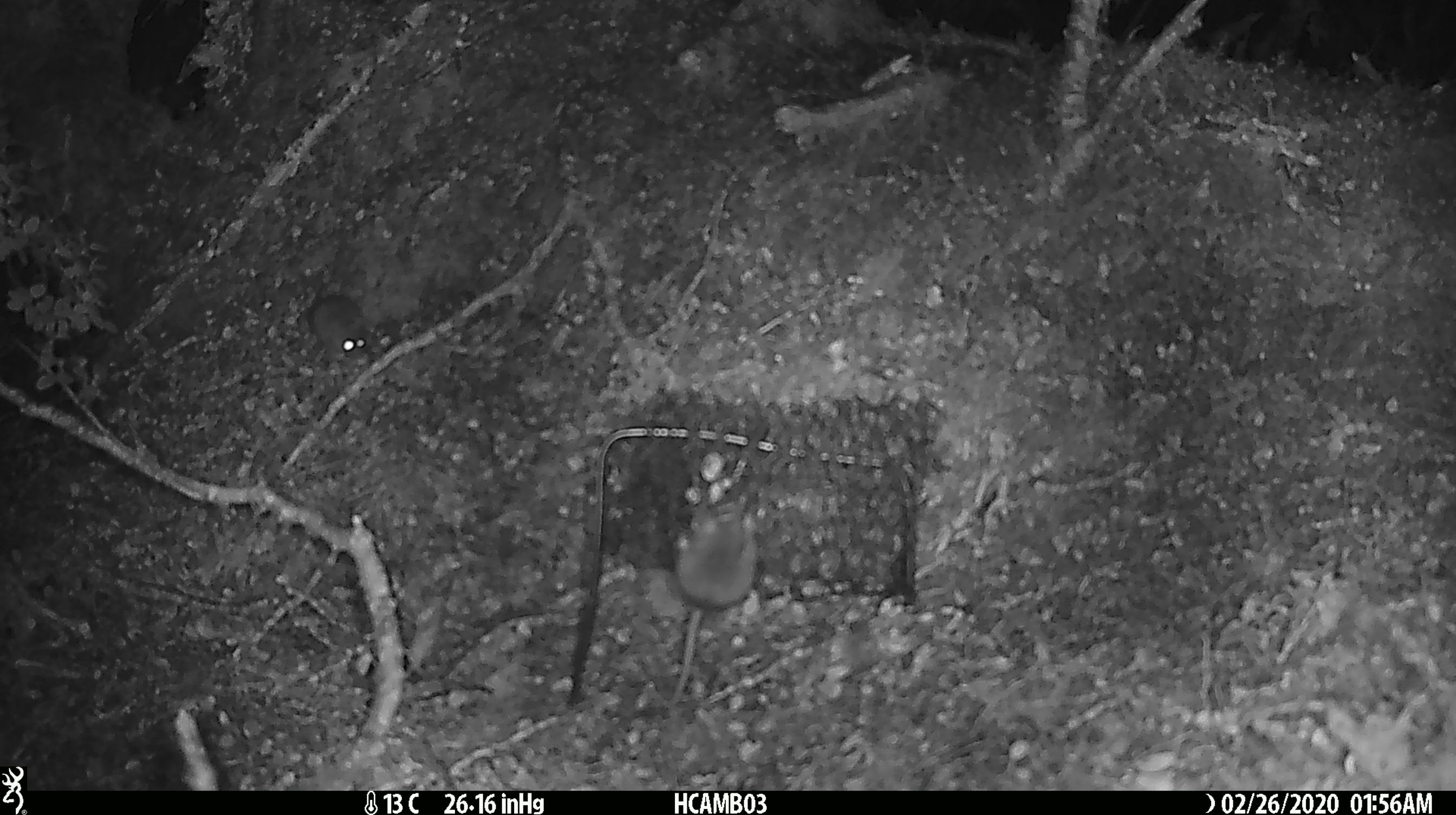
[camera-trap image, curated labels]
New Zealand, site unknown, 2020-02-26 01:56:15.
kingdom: Animalia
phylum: Chordata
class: Mammalia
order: Rodentia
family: Muridae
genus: Mus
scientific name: Mus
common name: mouse